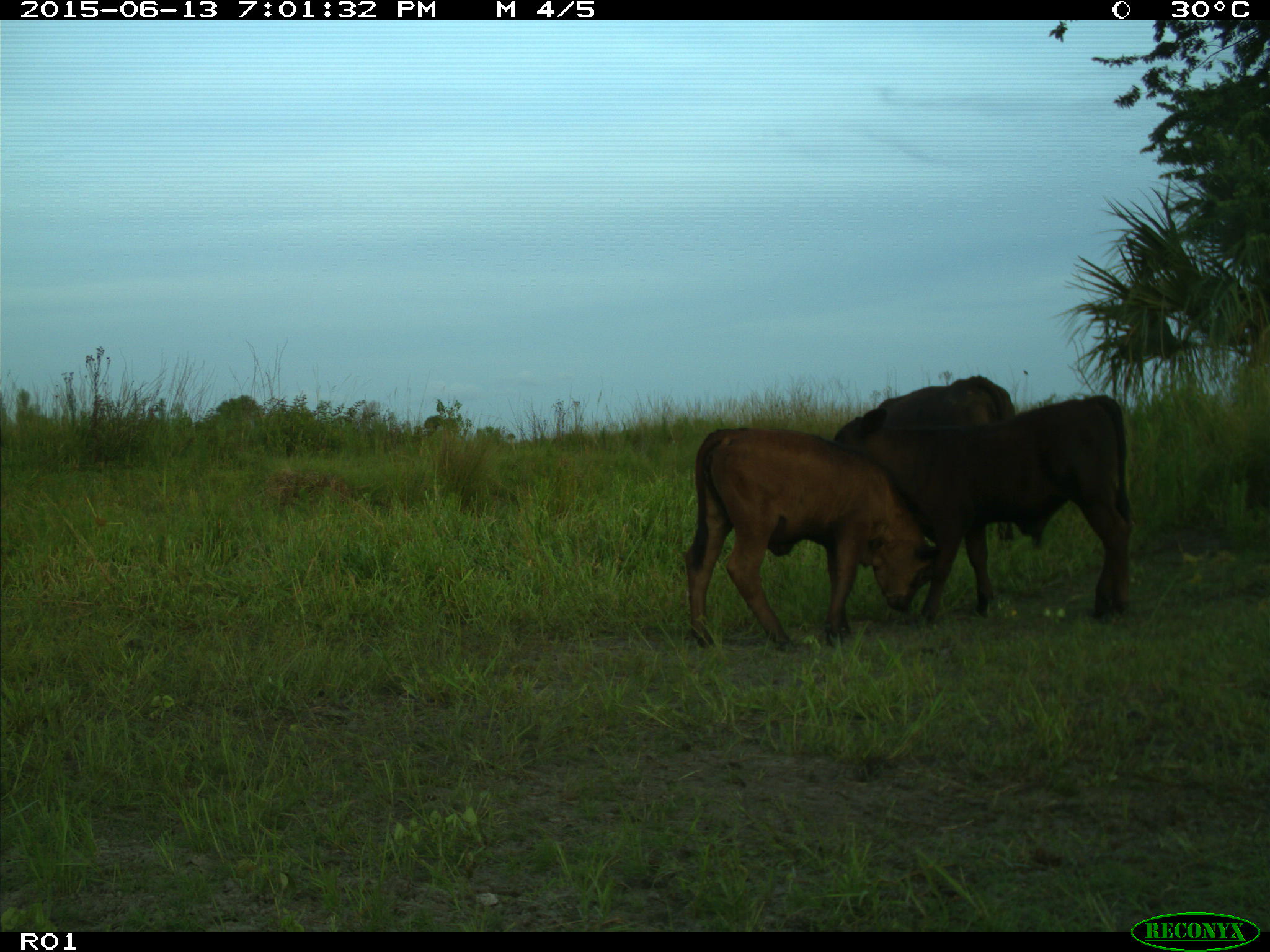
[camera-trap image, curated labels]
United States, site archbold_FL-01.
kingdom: Animalia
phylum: Chordata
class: Mammalia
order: Artiodactyla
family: Bovidae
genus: Bos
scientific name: Bos taurus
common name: domestic cow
Bos taurus (domestic cow).